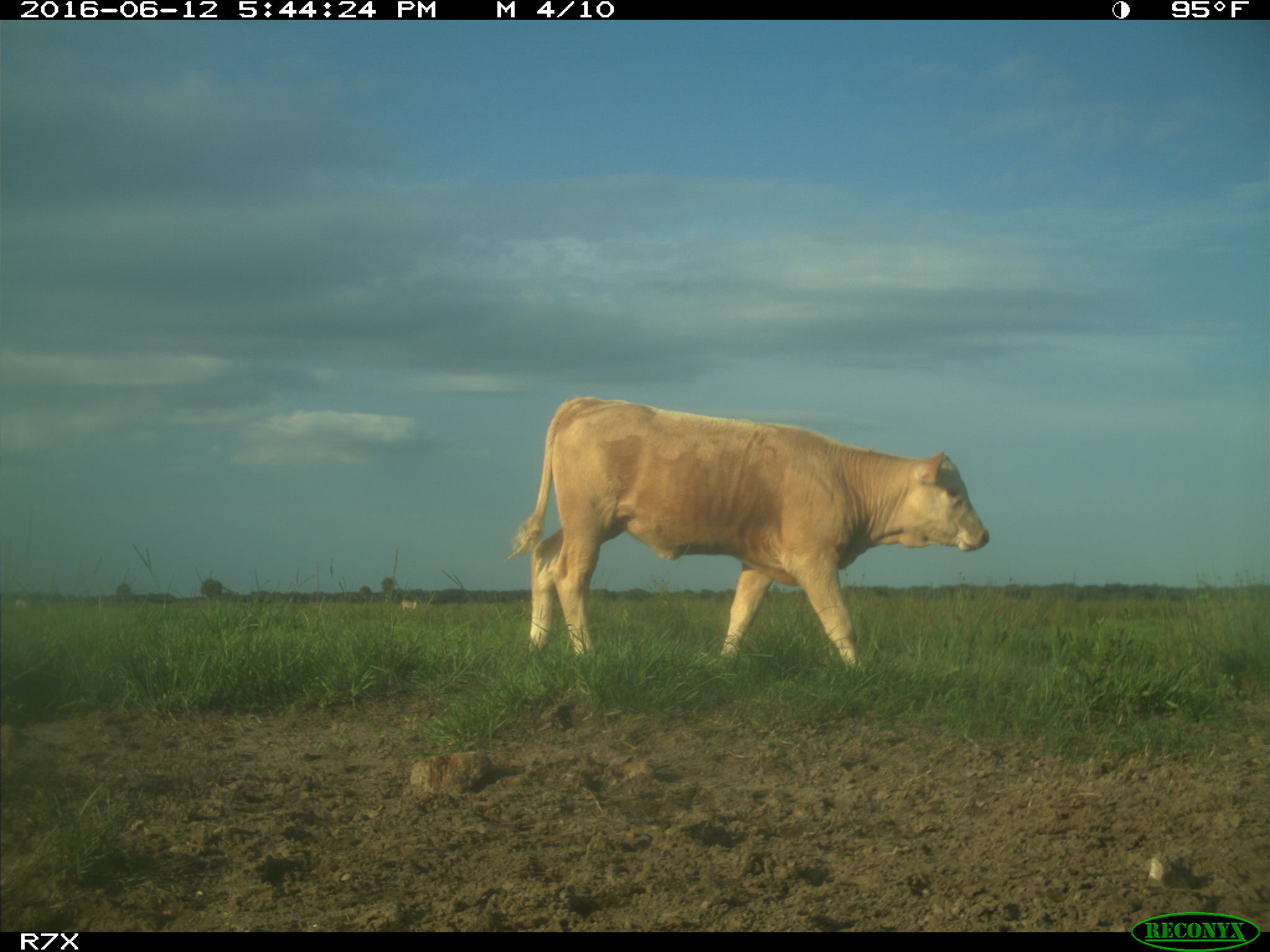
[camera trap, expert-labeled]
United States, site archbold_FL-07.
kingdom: Animalia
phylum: Chordata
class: Mammalia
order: Artiodactyla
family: Bovidae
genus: Bos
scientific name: Bos taurus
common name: domestic cow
Bos taurus (domestic cow).